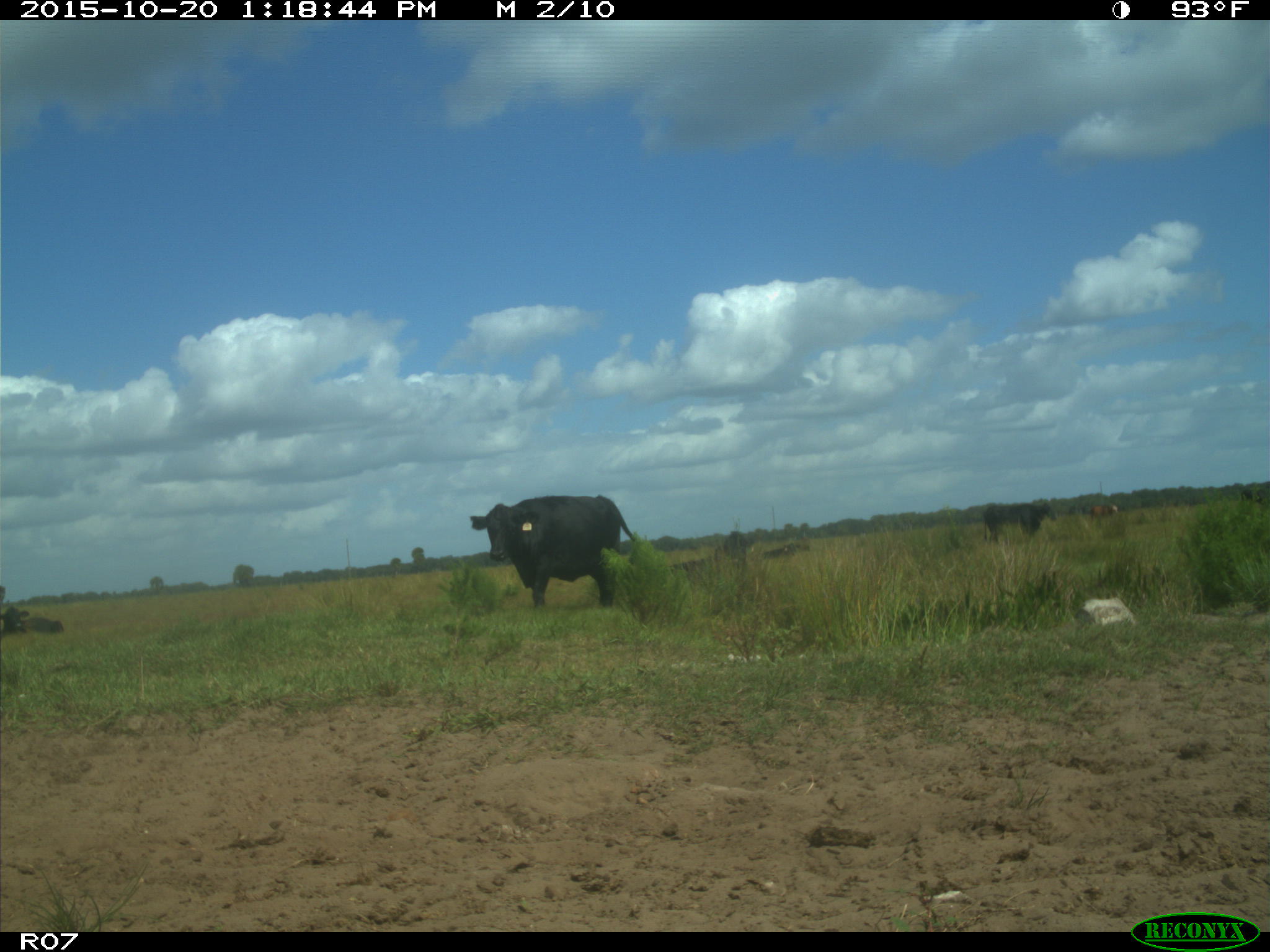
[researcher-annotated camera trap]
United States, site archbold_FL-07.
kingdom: Animalia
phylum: Chordata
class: Mammalia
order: Artiodactyla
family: Bovidae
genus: Bos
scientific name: Bos taurus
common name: domestic cow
Bos taurus (domestic cow).